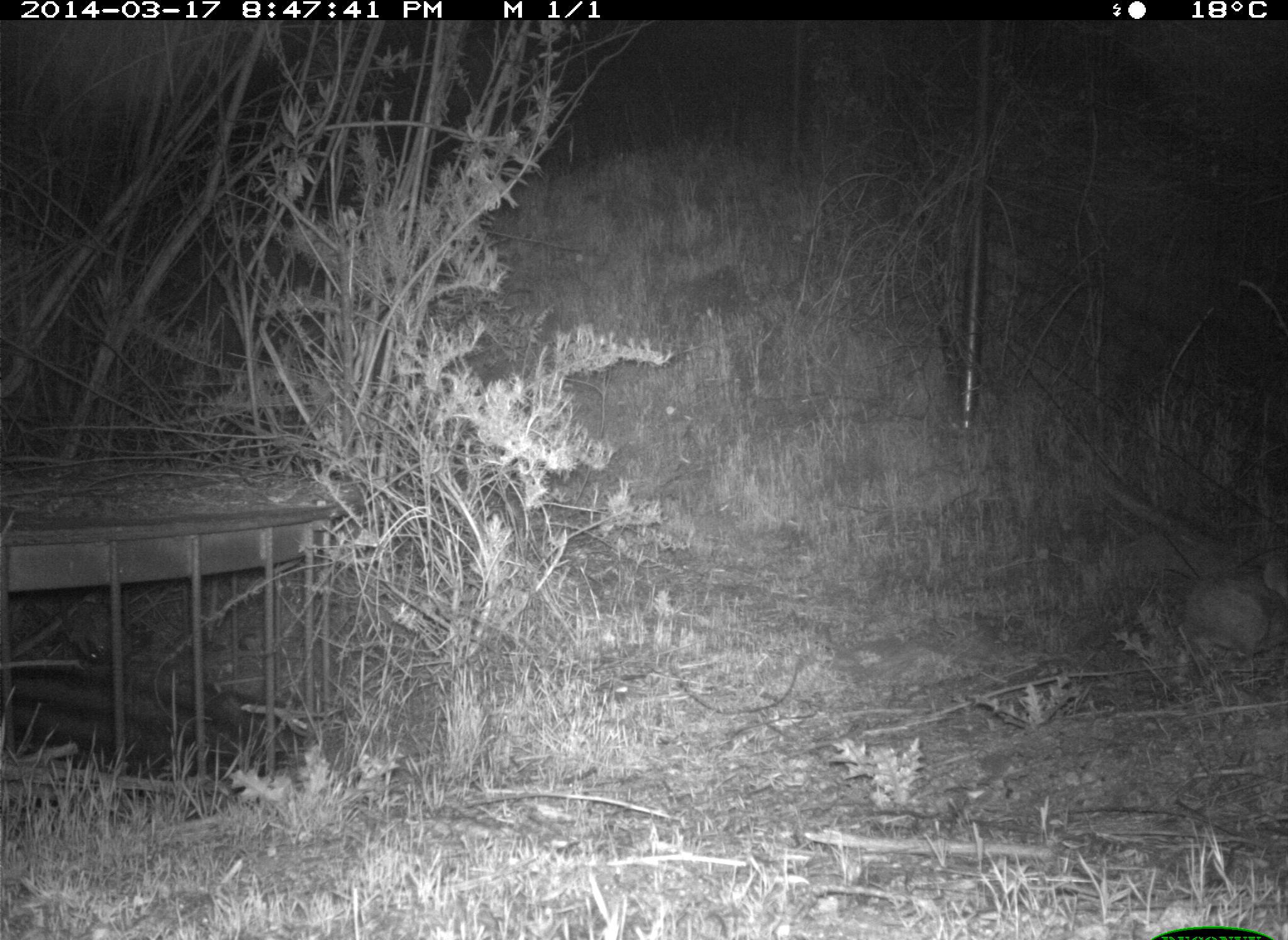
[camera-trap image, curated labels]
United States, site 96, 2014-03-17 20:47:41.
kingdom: Animalia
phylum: Chordata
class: Mammalia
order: Lagomorpha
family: Leporidae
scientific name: Leporidae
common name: rabbits and hares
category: rabbit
Rabbit (rabbits and hares) (Leporidae).